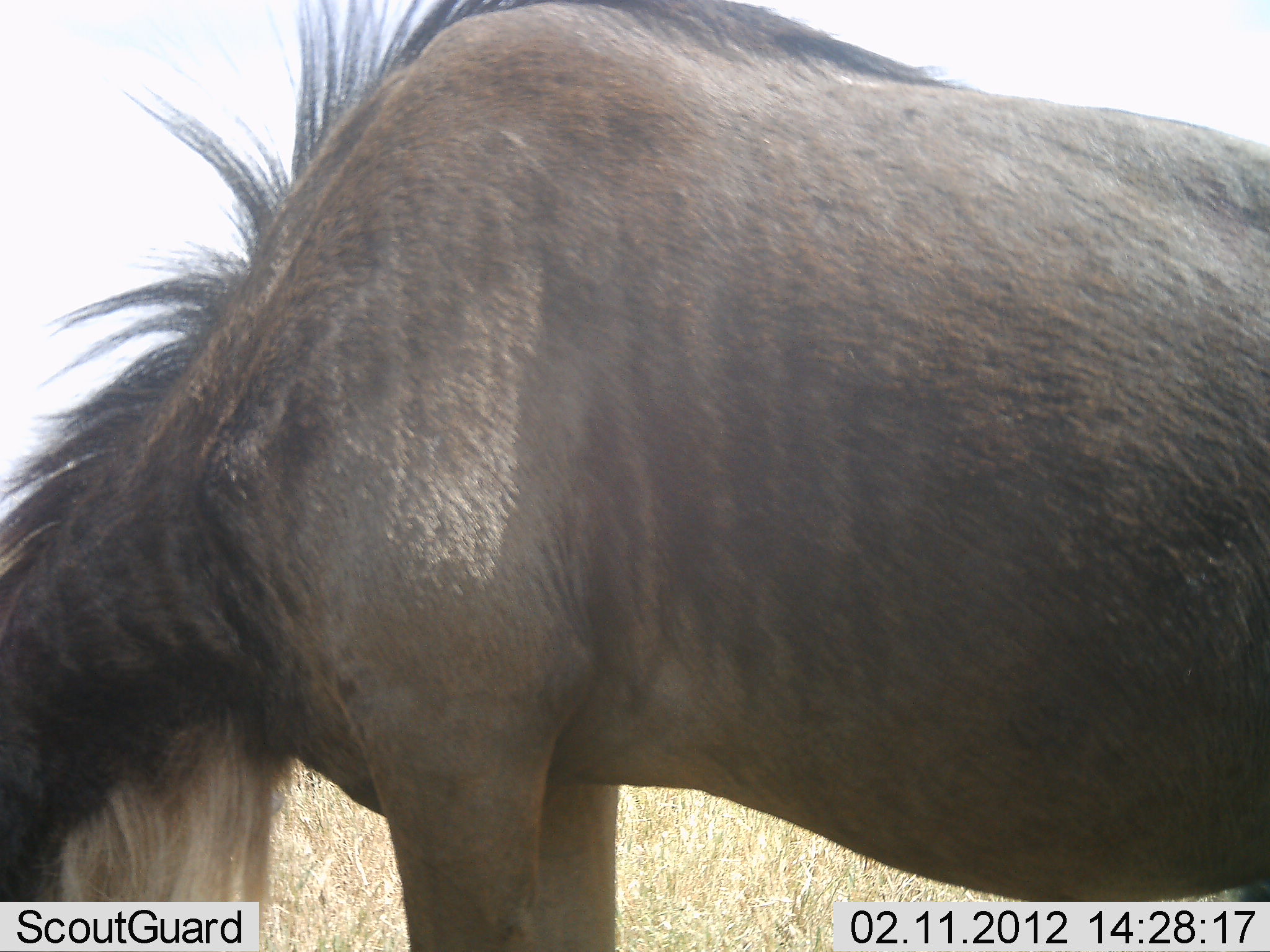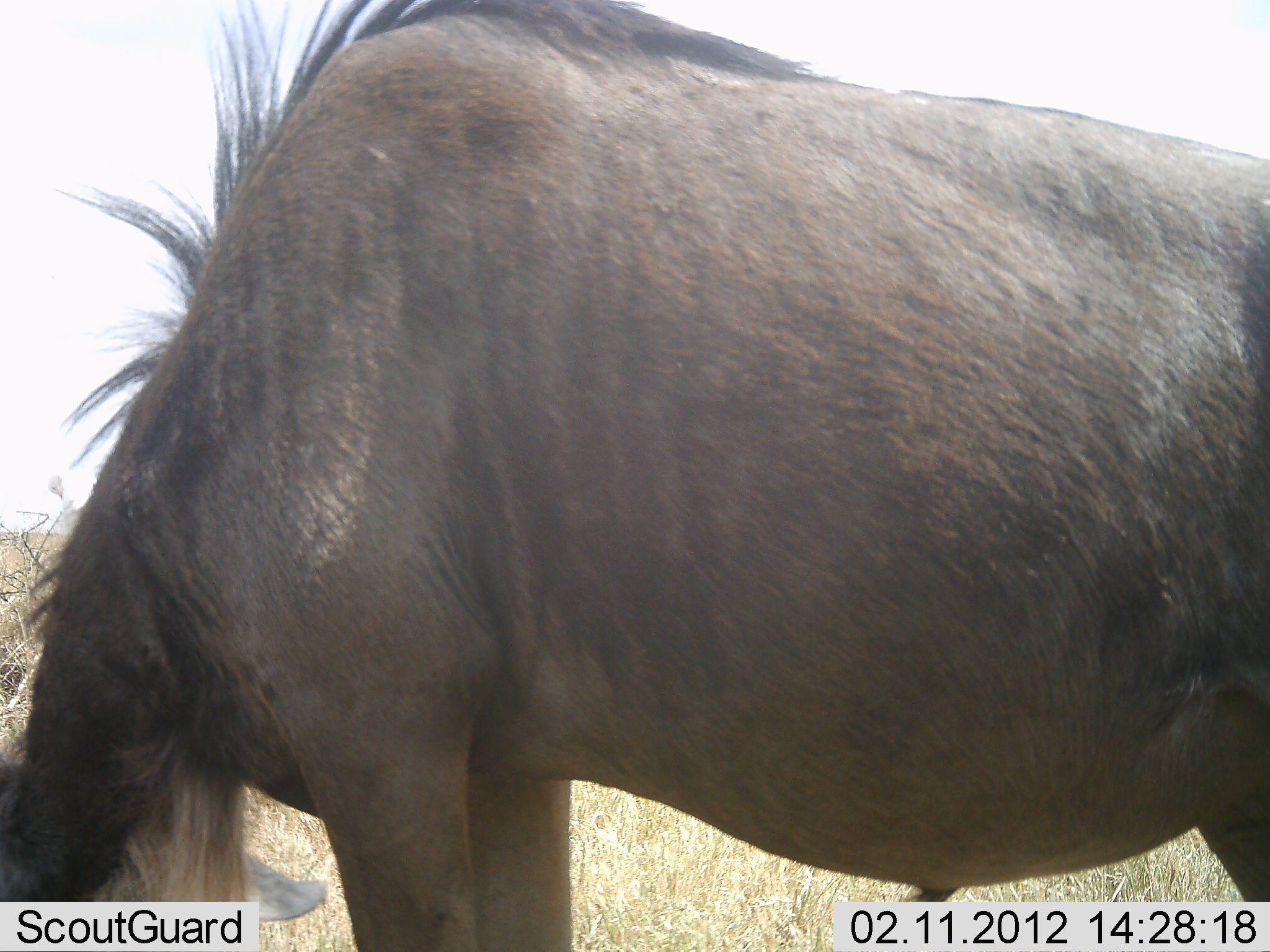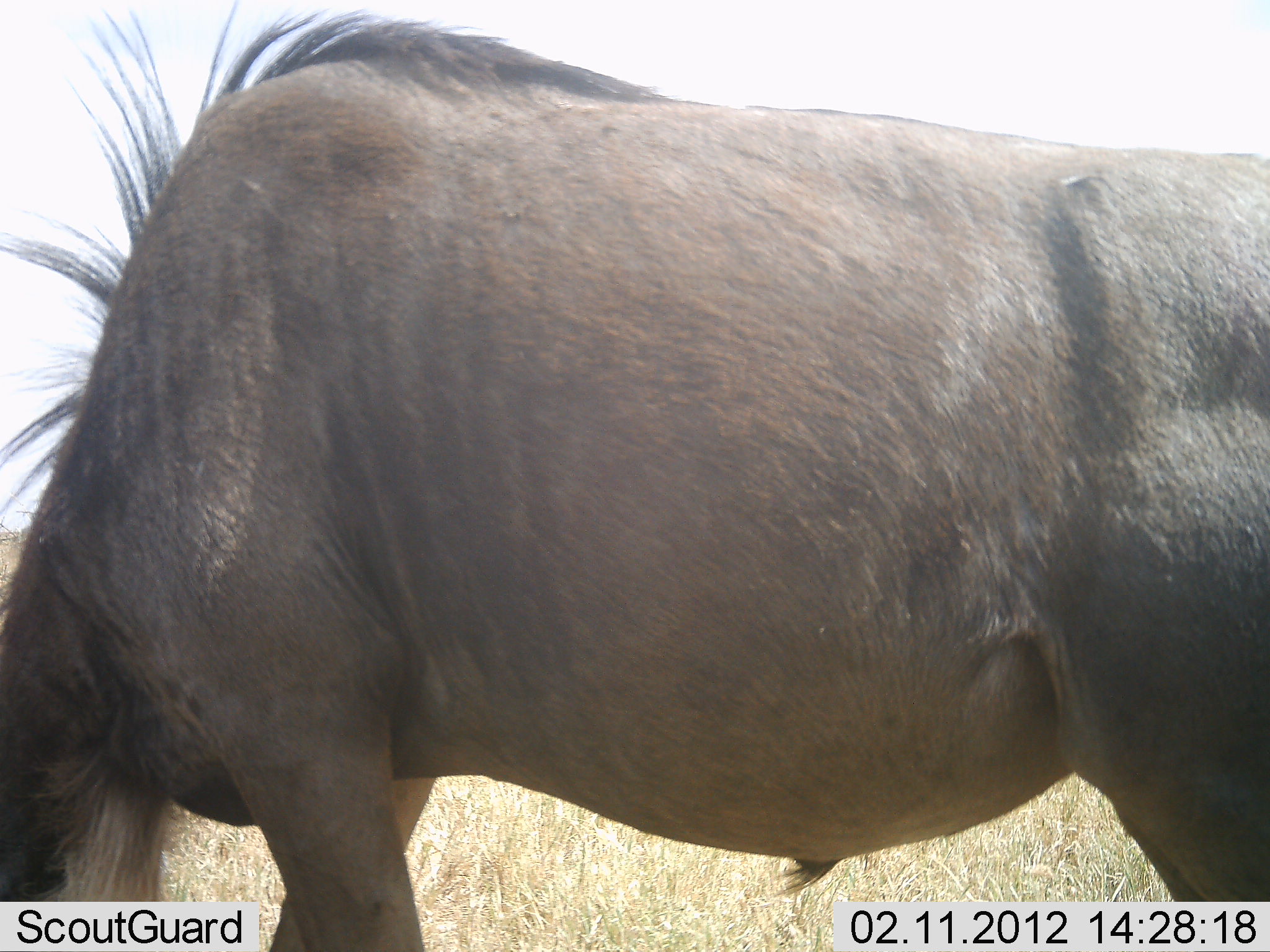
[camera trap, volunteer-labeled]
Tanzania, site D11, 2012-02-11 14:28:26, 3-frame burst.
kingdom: Animalia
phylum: Chordata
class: Mammalia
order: Artiodactyla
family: Bovidae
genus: Connochaetes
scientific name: Connochaetes taurinus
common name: blue wildebeest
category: wildebeest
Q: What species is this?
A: Wildebeest (blue wildebeest) (Connochaetes taurinus).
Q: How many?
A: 1.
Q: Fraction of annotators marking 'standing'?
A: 40%.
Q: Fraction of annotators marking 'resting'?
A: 0%.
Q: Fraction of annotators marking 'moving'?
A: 0%.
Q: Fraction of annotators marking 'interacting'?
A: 5%.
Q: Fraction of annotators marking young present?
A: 0%.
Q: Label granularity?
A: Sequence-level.